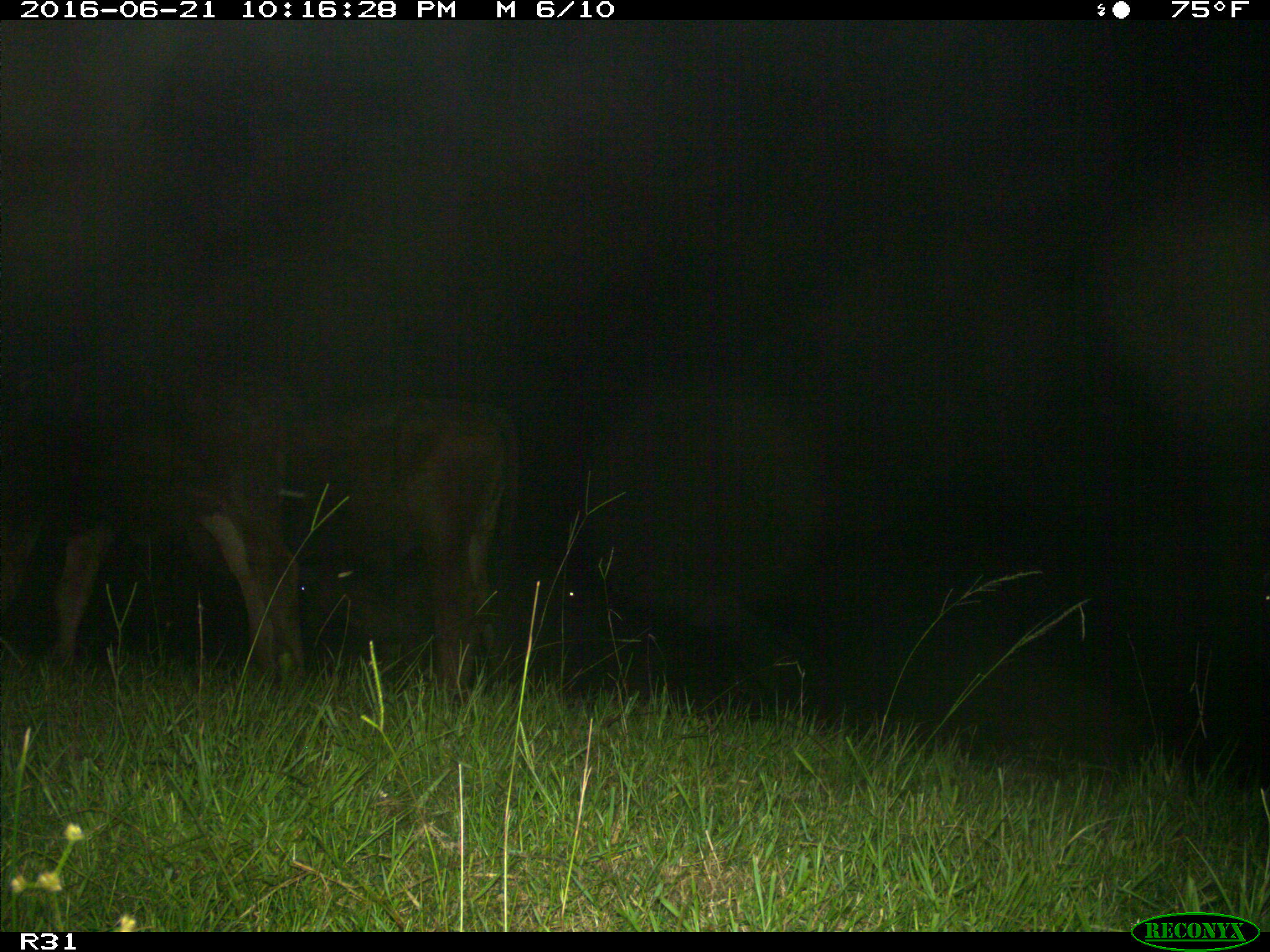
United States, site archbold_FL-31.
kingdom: Animalia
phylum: Chordata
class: Mammalia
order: Artiodactyla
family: Bovidae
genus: Bos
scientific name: Bos taurus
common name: domestic cow